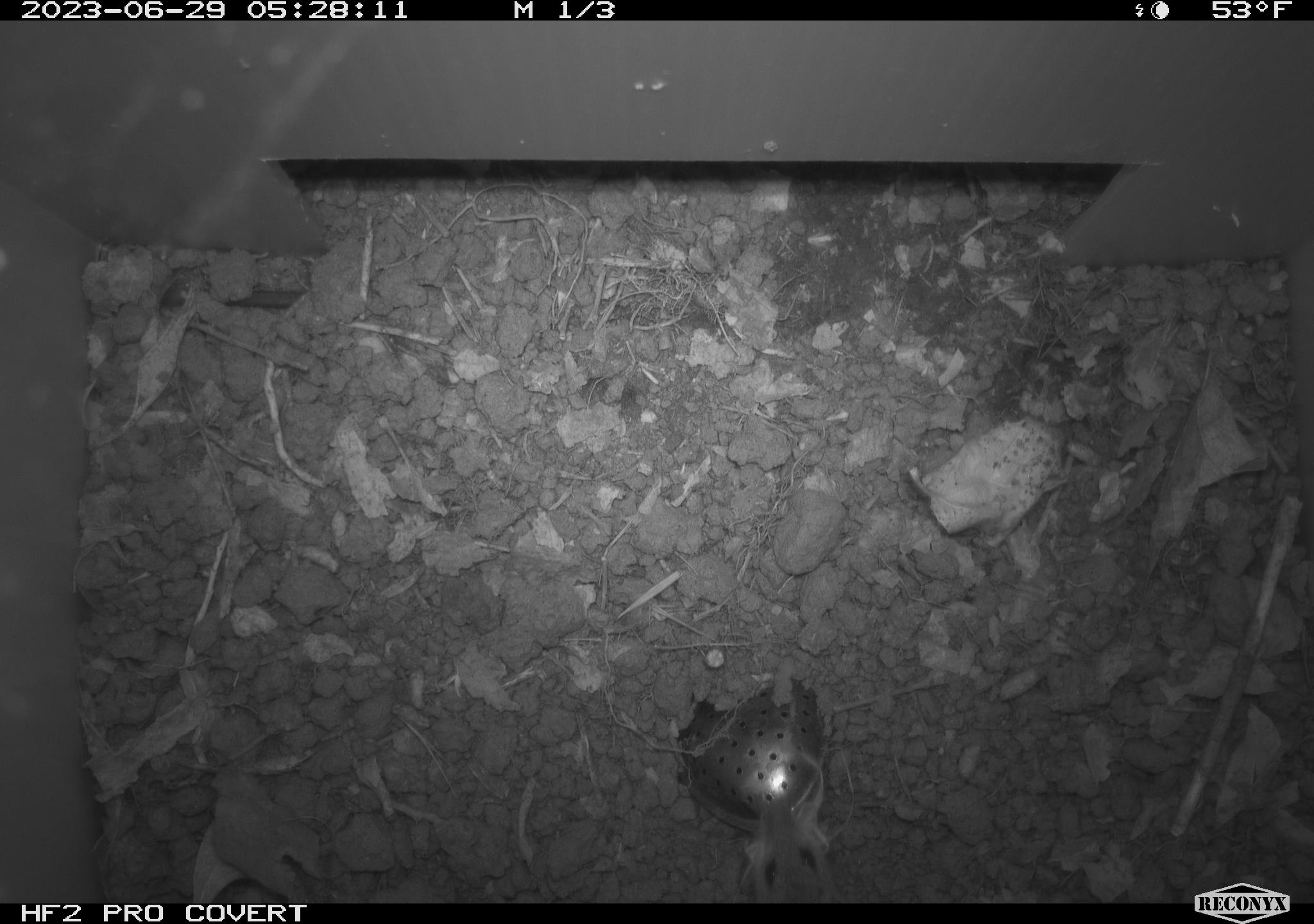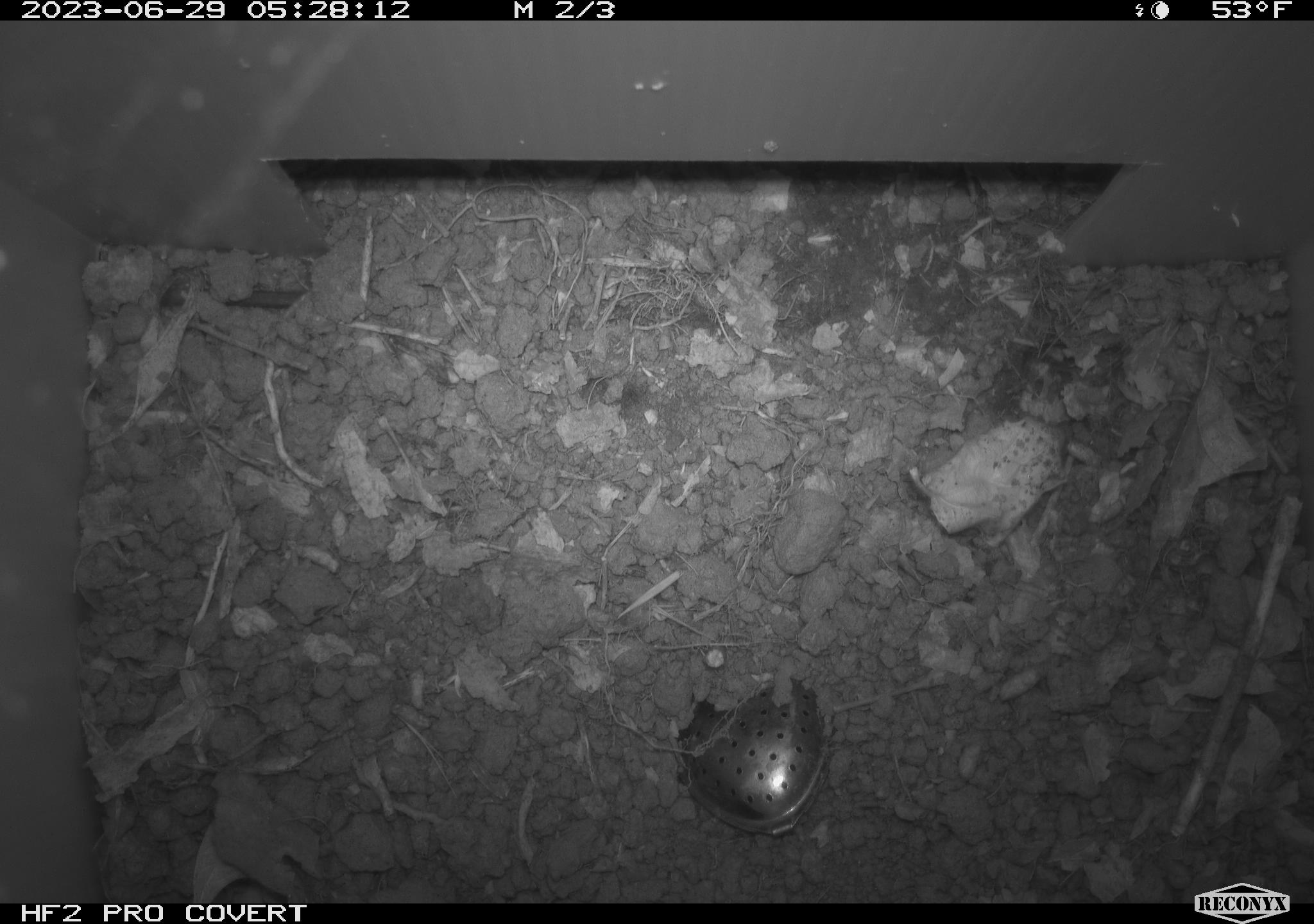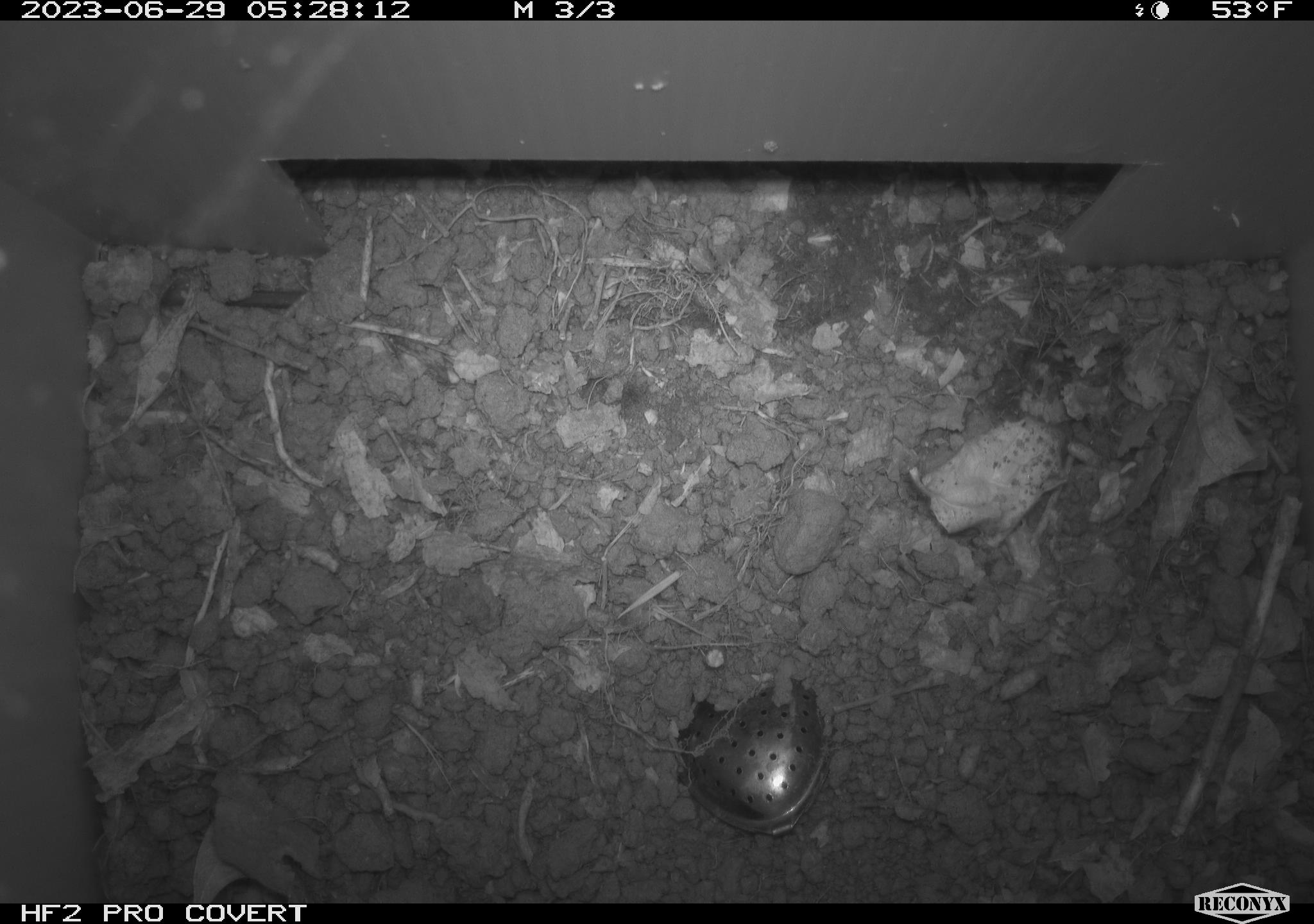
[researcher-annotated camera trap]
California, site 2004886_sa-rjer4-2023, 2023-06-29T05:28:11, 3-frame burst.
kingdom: Animalia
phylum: Chordata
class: Mammalia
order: Rodentia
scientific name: Rodentia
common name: mouse species